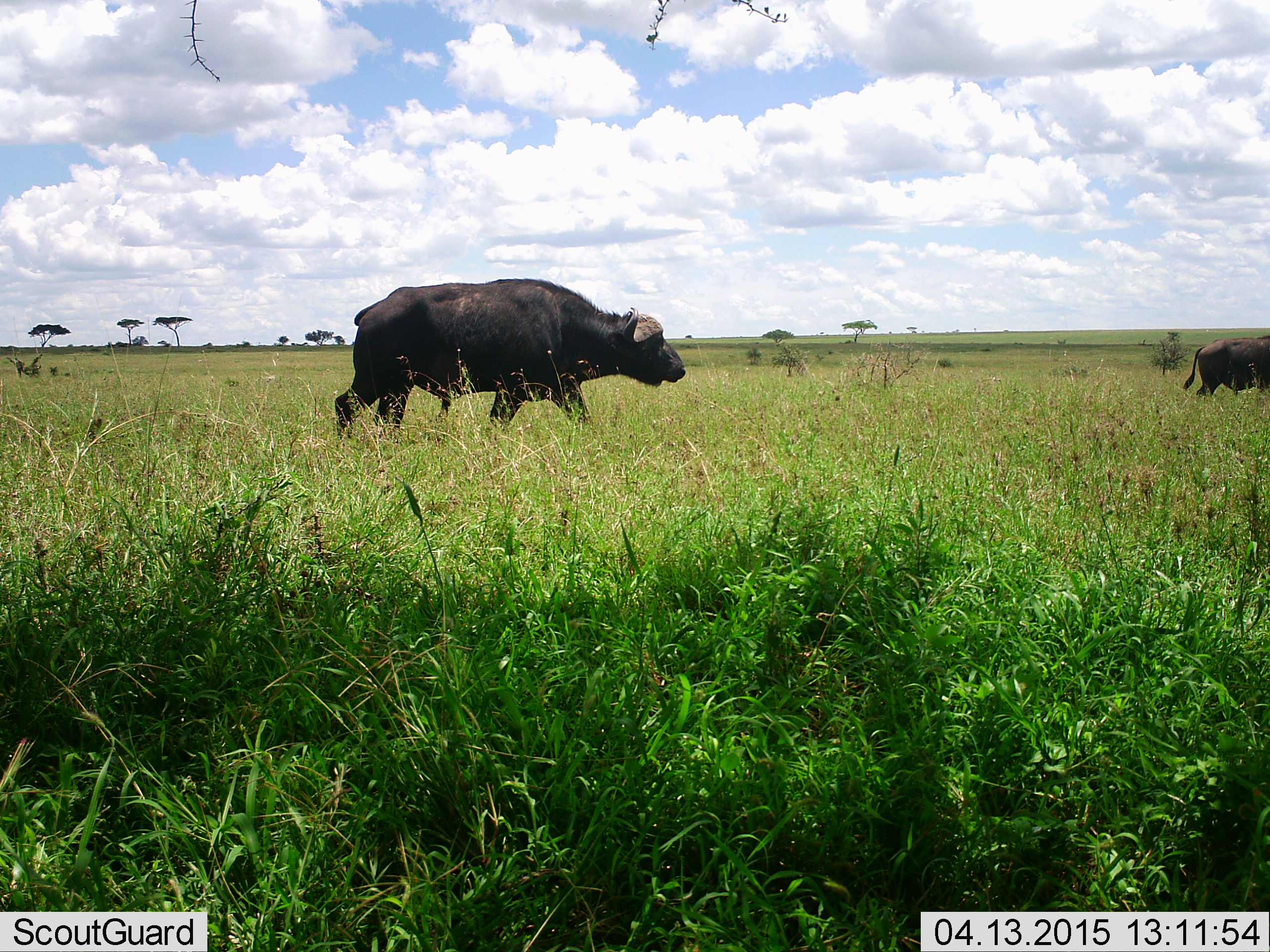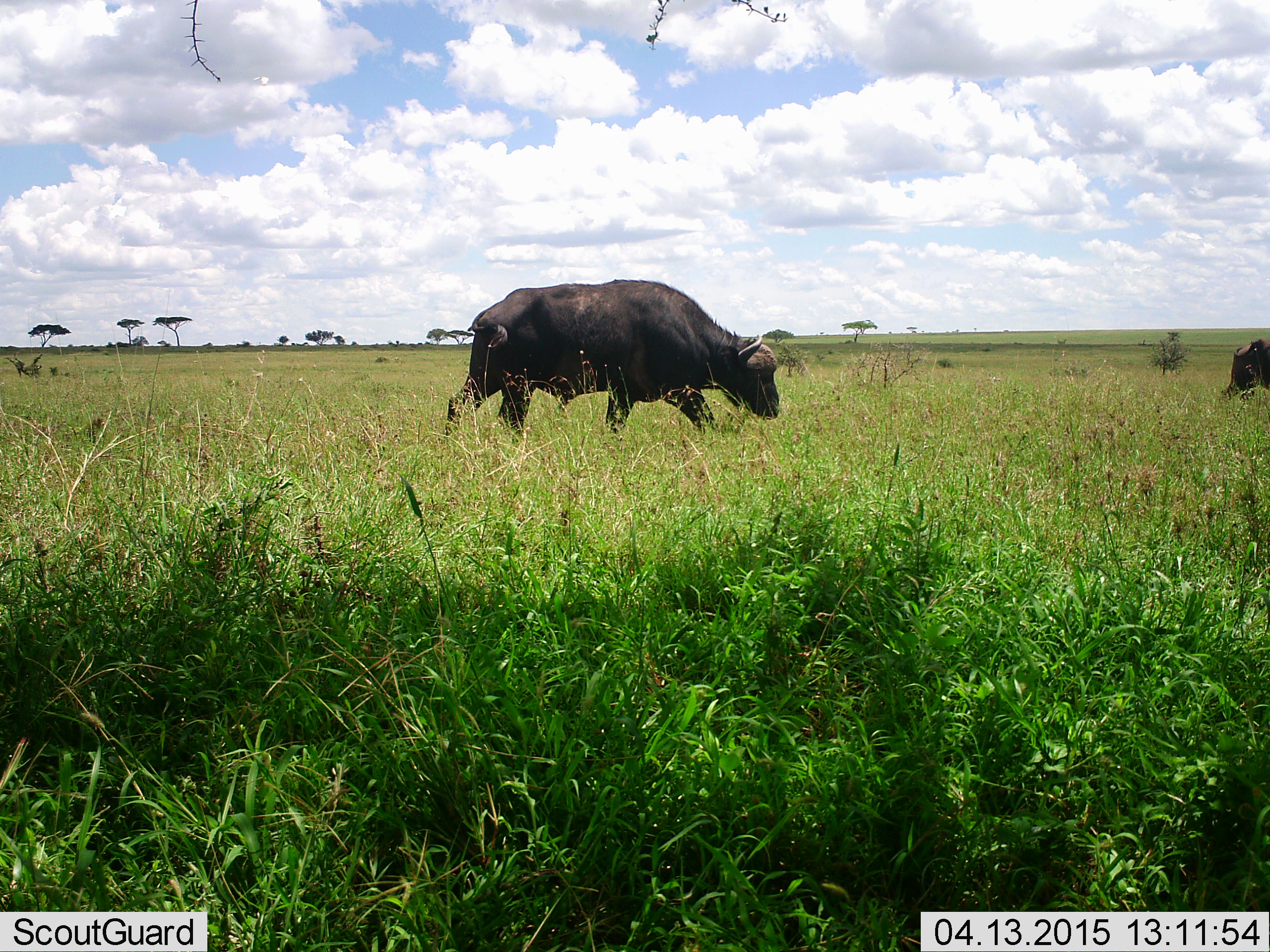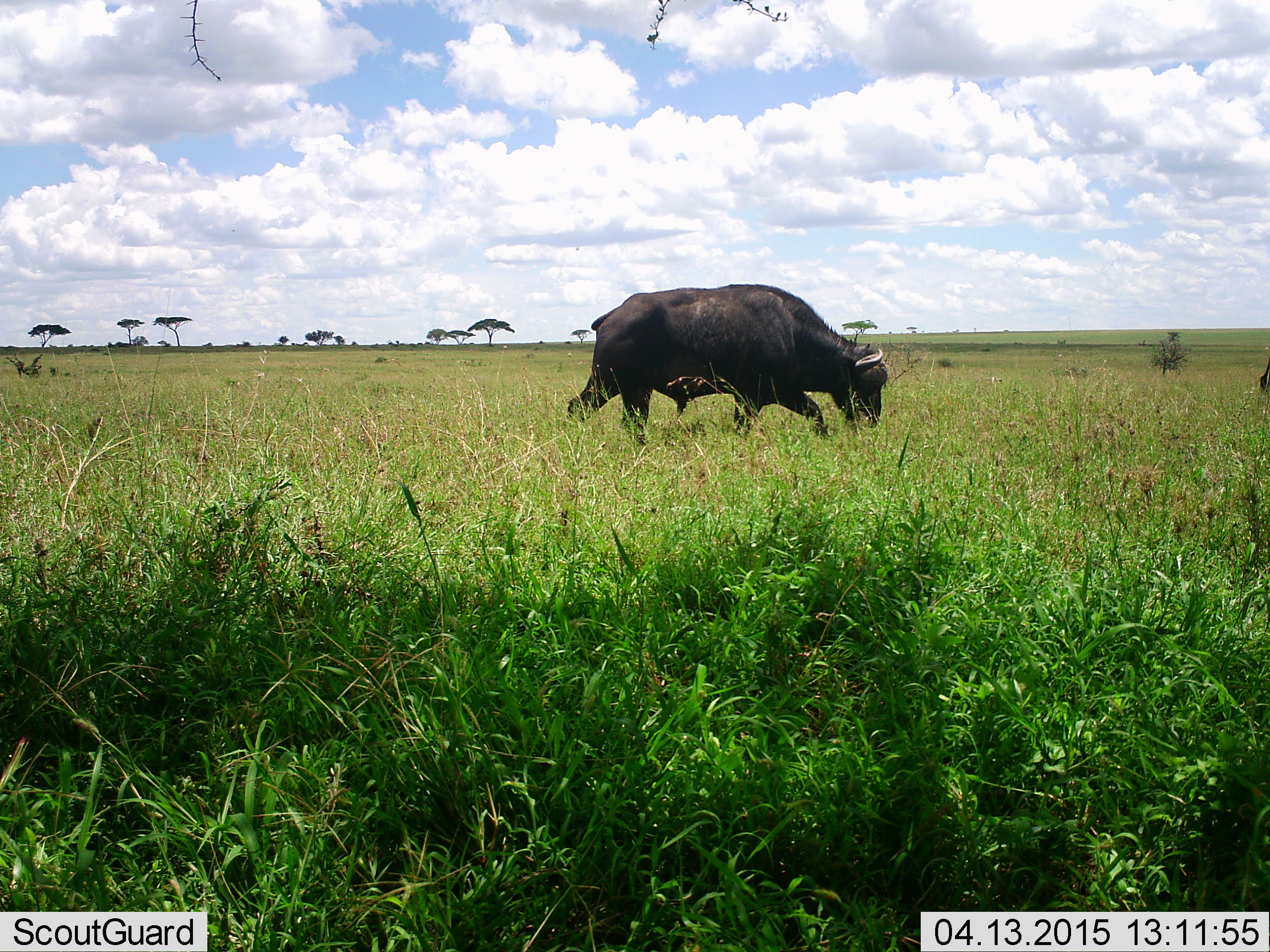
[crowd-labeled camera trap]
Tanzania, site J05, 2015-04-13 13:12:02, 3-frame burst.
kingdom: Animalia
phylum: Chordata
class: Mammalia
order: Artiodactyla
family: Bovidae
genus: Syncerus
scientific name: Syncerus caffer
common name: cape buffalo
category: buffalo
Buffalo (cape buffalo) (Syncerus caffer), count 2. Behavior (volunteer vote fractions): standing 10%, resting 0%, moving 90%, interacting 0%. Young present (vote fraction): 0%. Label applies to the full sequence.